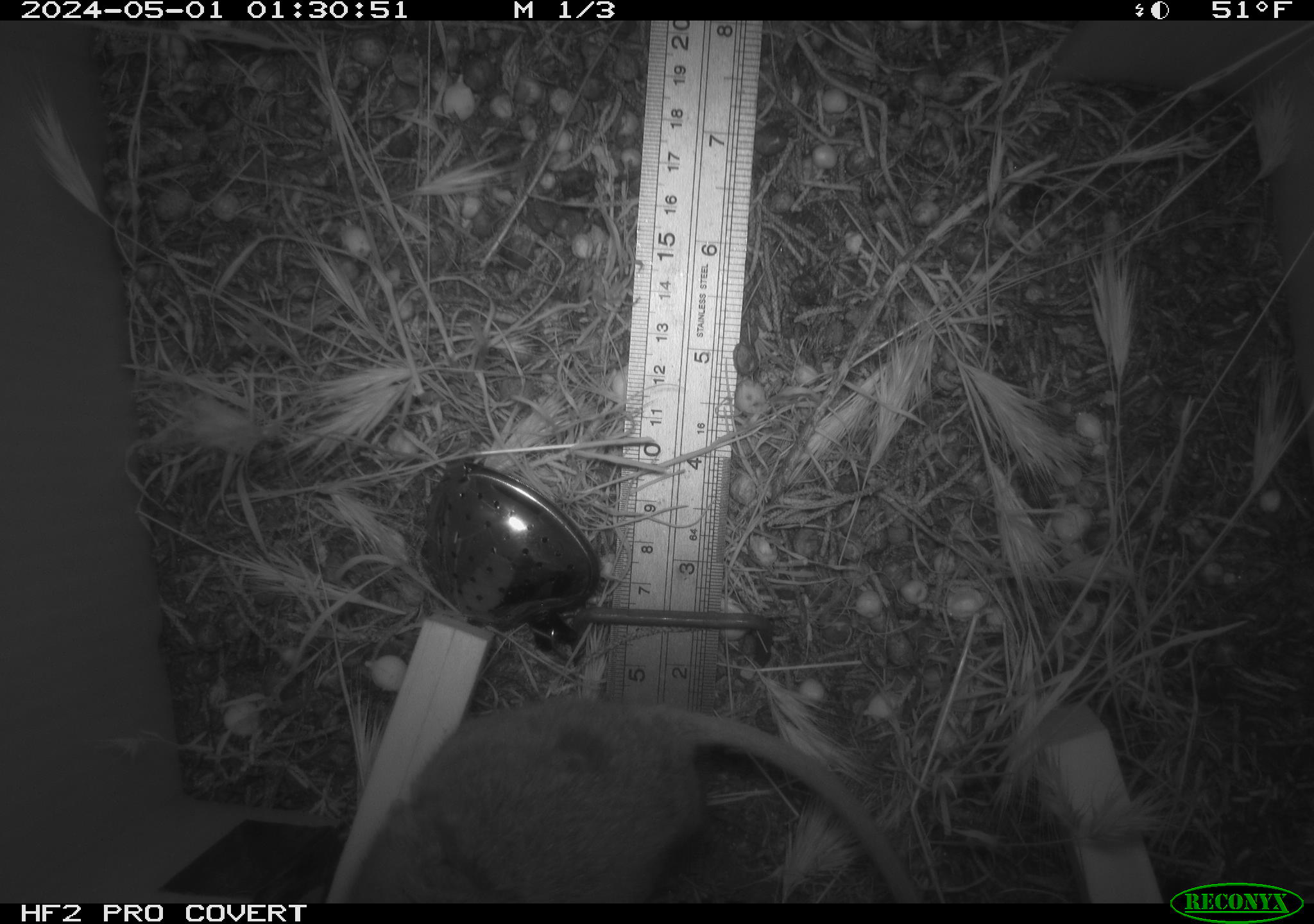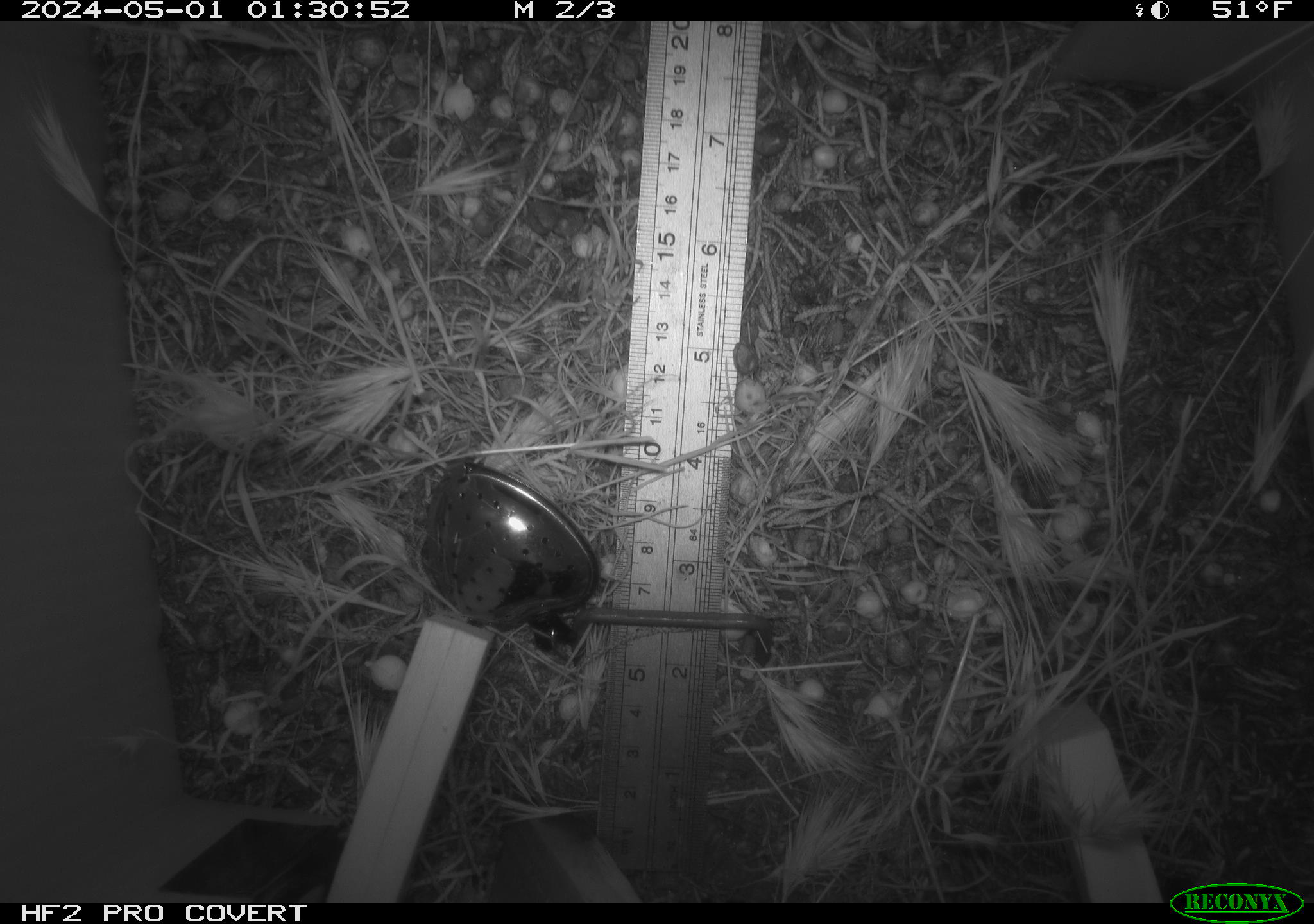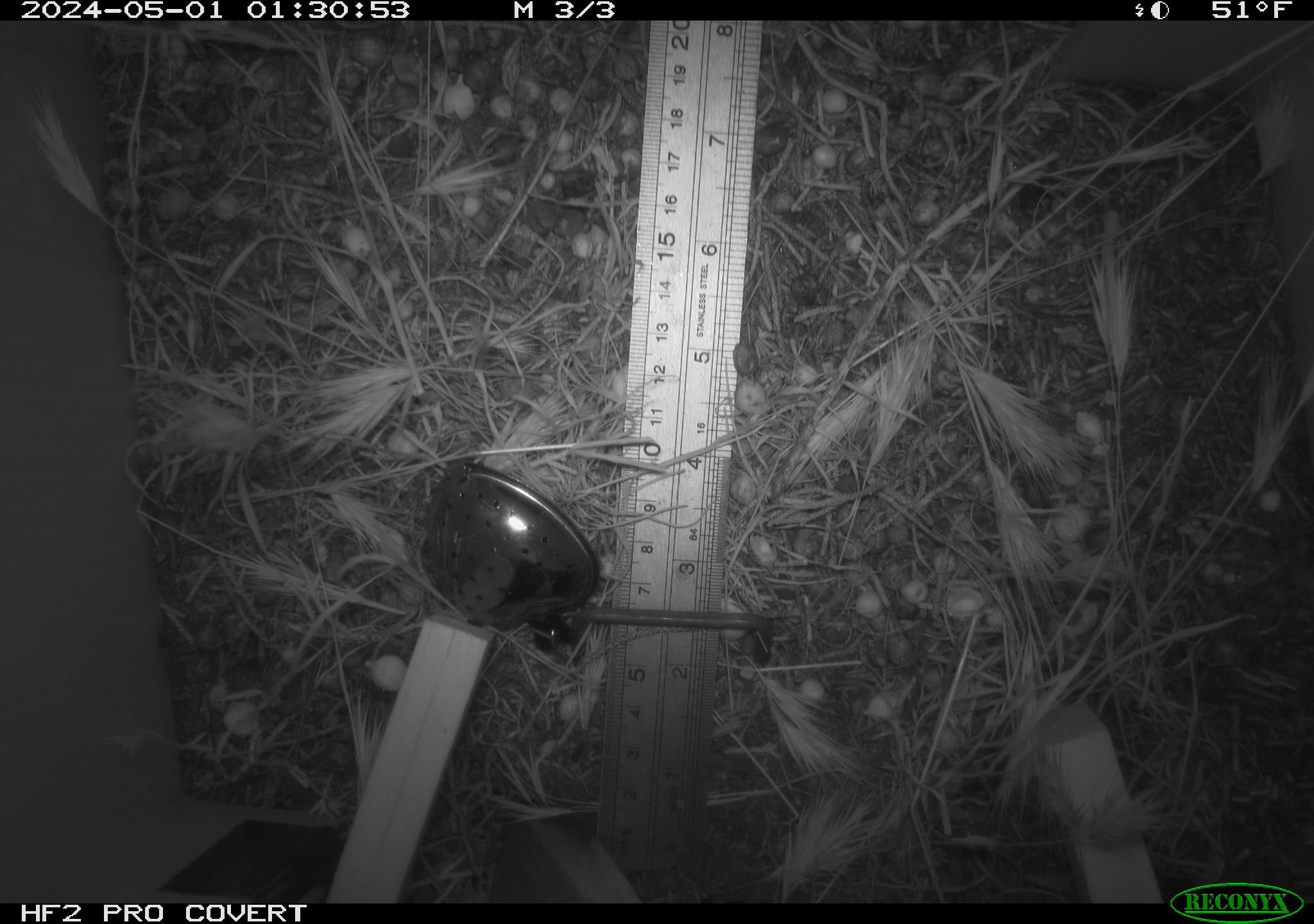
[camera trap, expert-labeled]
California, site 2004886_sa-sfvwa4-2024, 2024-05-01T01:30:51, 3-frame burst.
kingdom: Animalia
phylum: Chordata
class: Mammalia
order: Rodentia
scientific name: Rodentia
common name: mouse species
Mouse species (Rodentia).